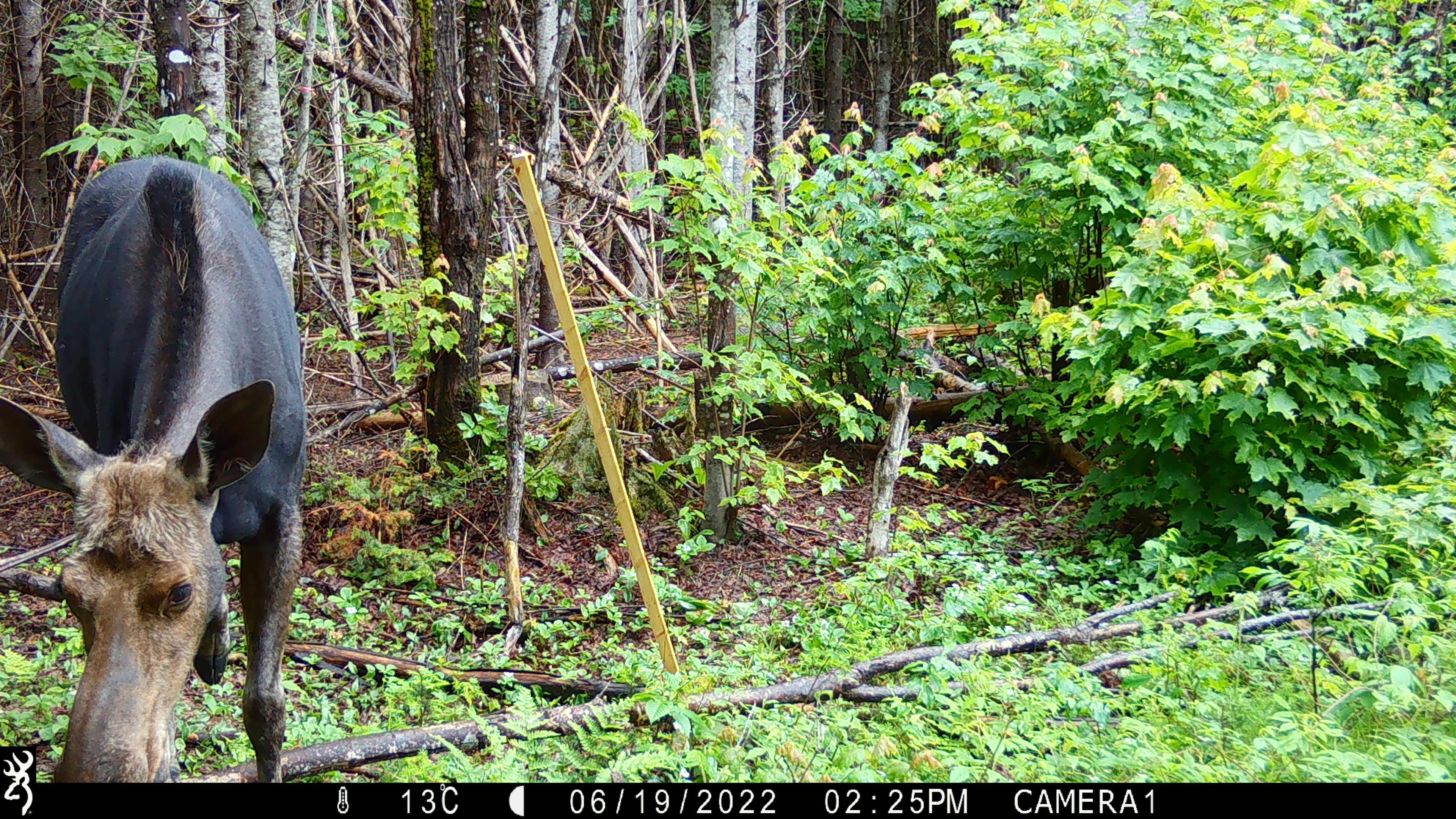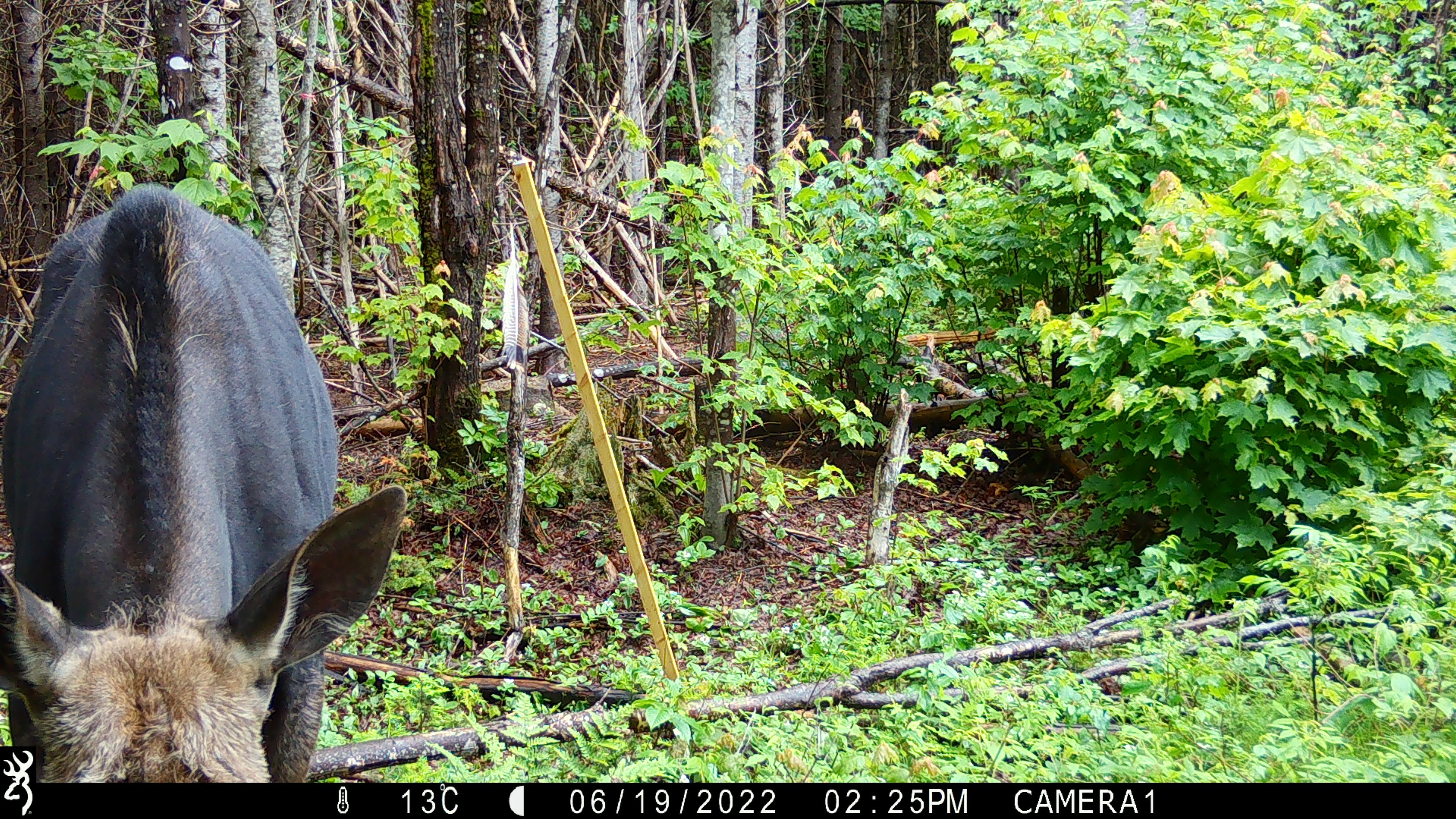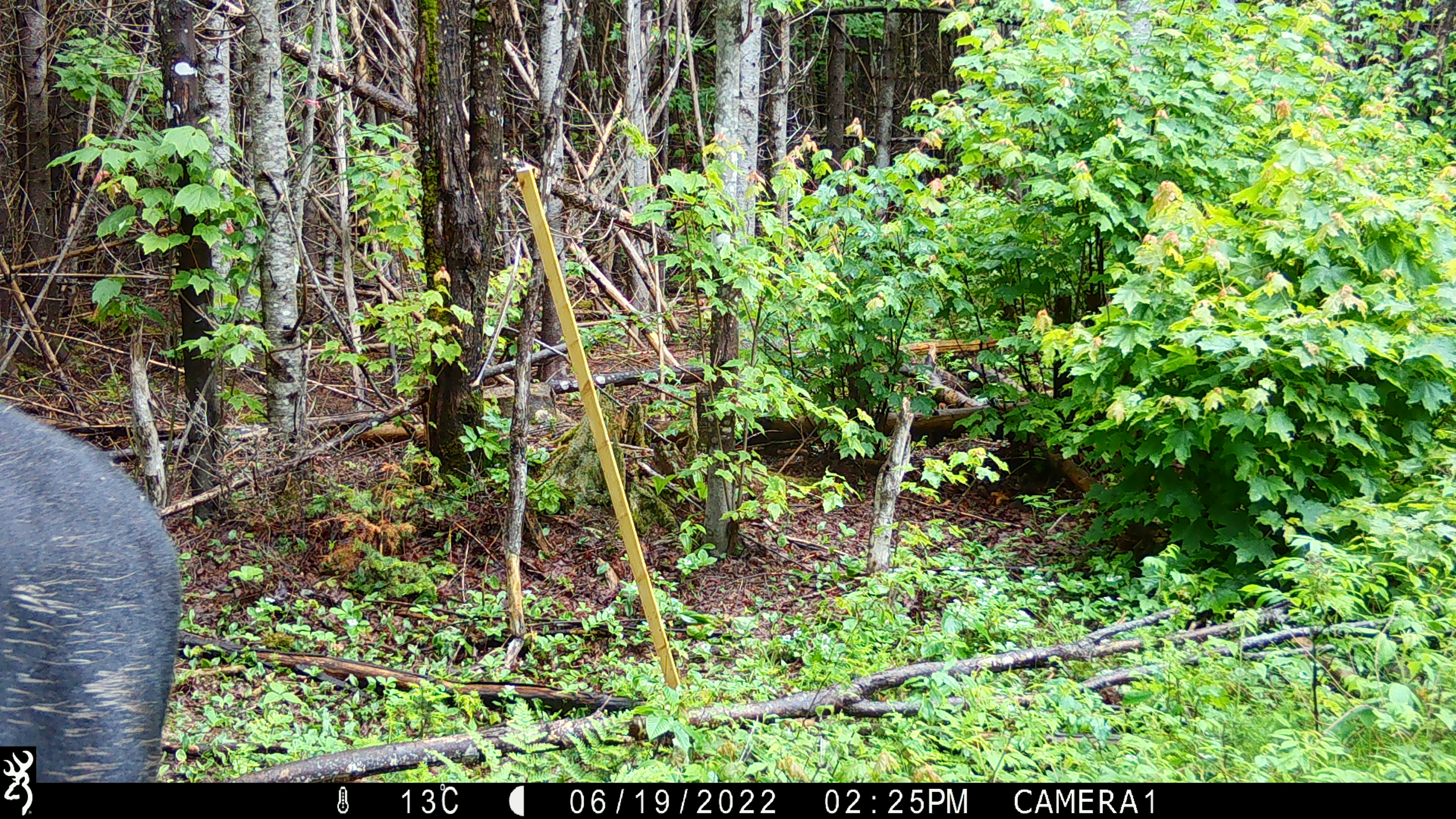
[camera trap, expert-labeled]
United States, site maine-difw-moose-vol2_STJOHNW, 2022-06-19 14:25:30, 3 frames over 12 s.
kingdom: Animalia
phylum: Chordata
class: Mammalia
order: Artiodactyla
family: Cervidae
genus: Alces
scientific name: Alces alces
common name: moose